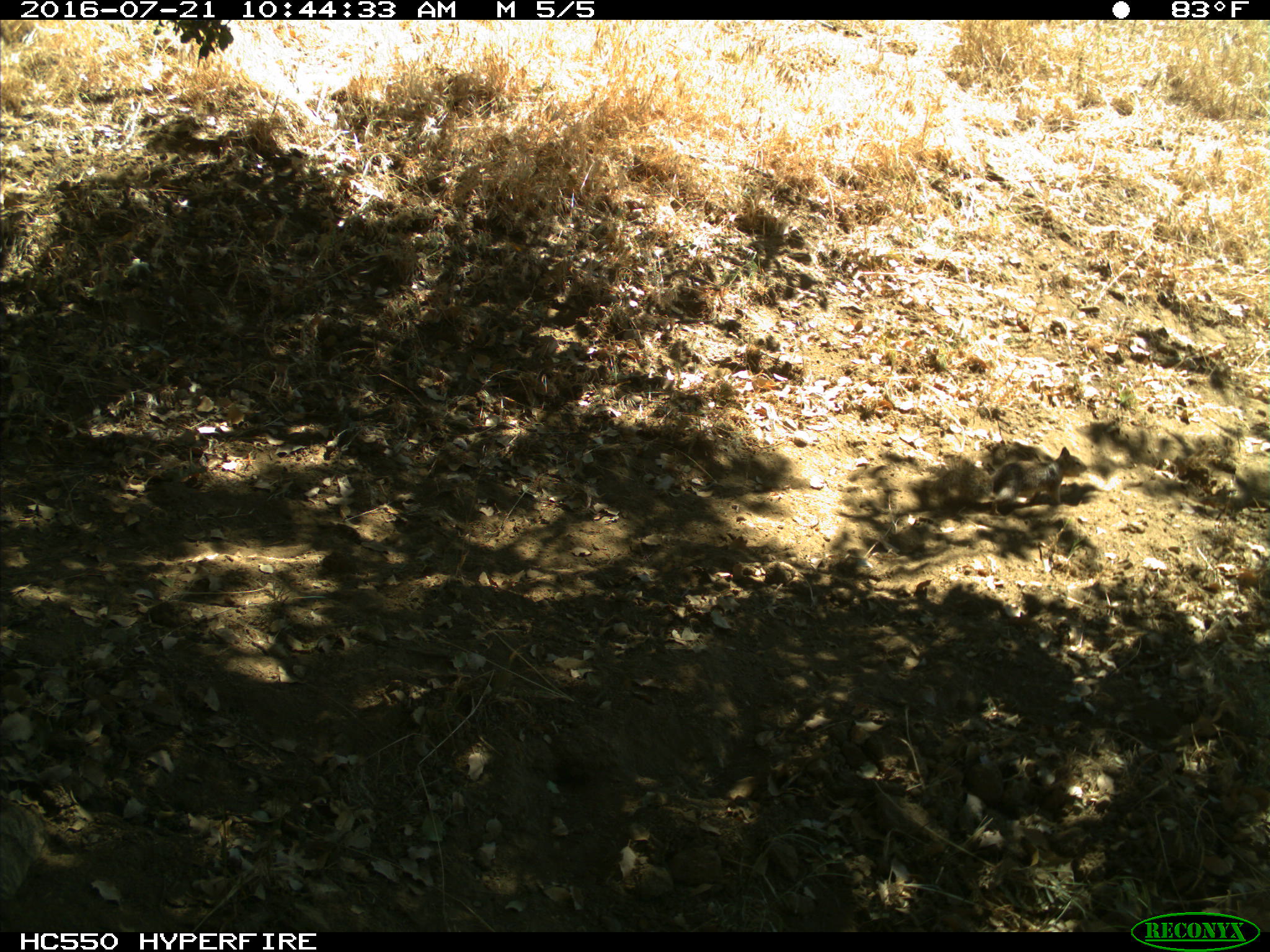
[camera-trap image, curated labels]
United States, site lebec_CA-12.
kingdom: Animalia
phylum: Chordata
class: Mammalia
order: Rodentia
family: Sciuridae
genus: Otospermophilus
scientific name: Otospermophilus beecheyi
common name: california ground squirrel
Otospermophilus beecheyi (california ground squirrel).